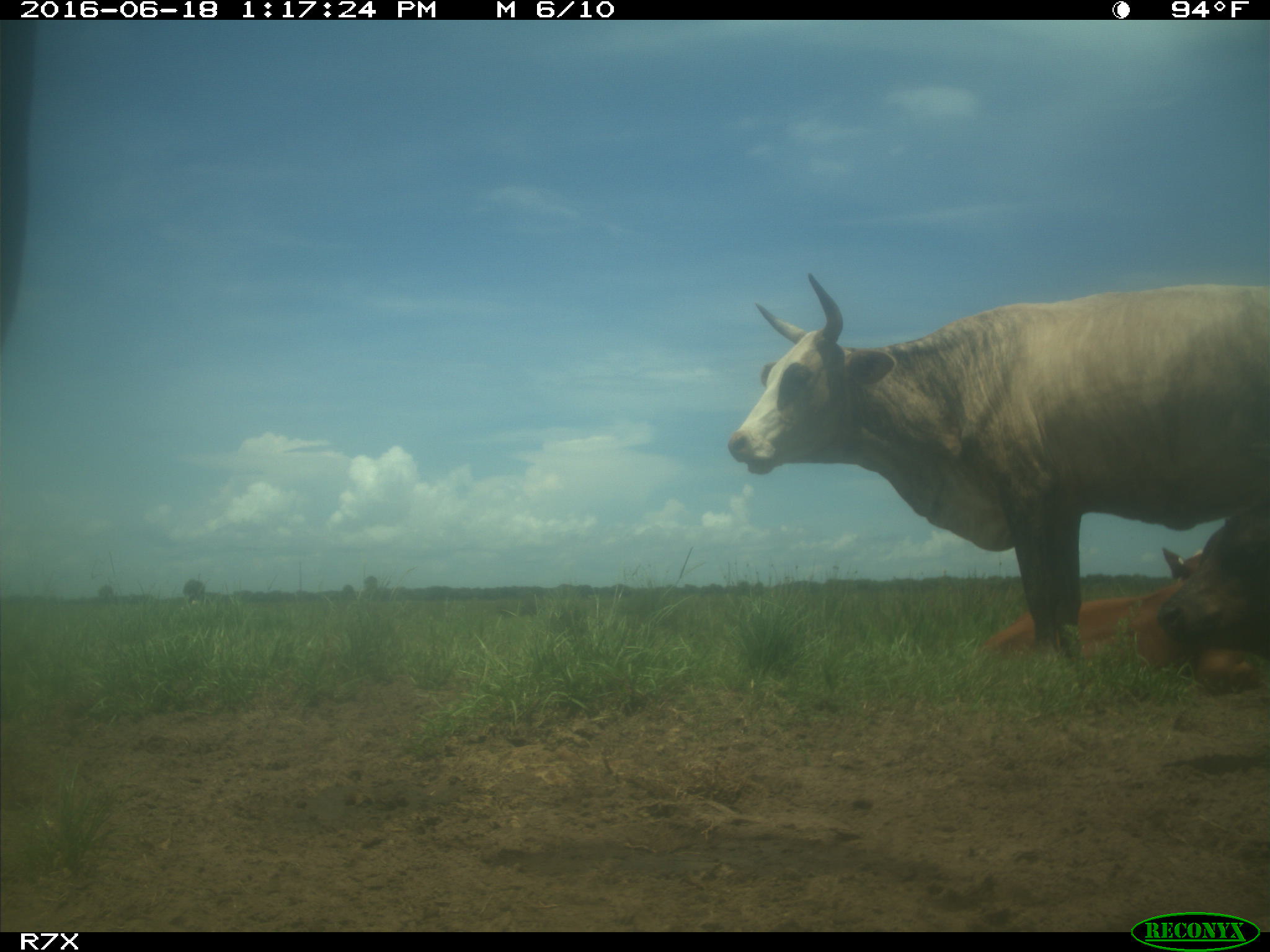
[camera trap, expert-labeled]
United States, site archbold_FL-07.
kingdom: Animalia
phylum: Chordata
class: Mammalia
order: Artiodactyla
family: Bovidae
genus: Bos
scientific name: Bos taurus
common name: domestic cow